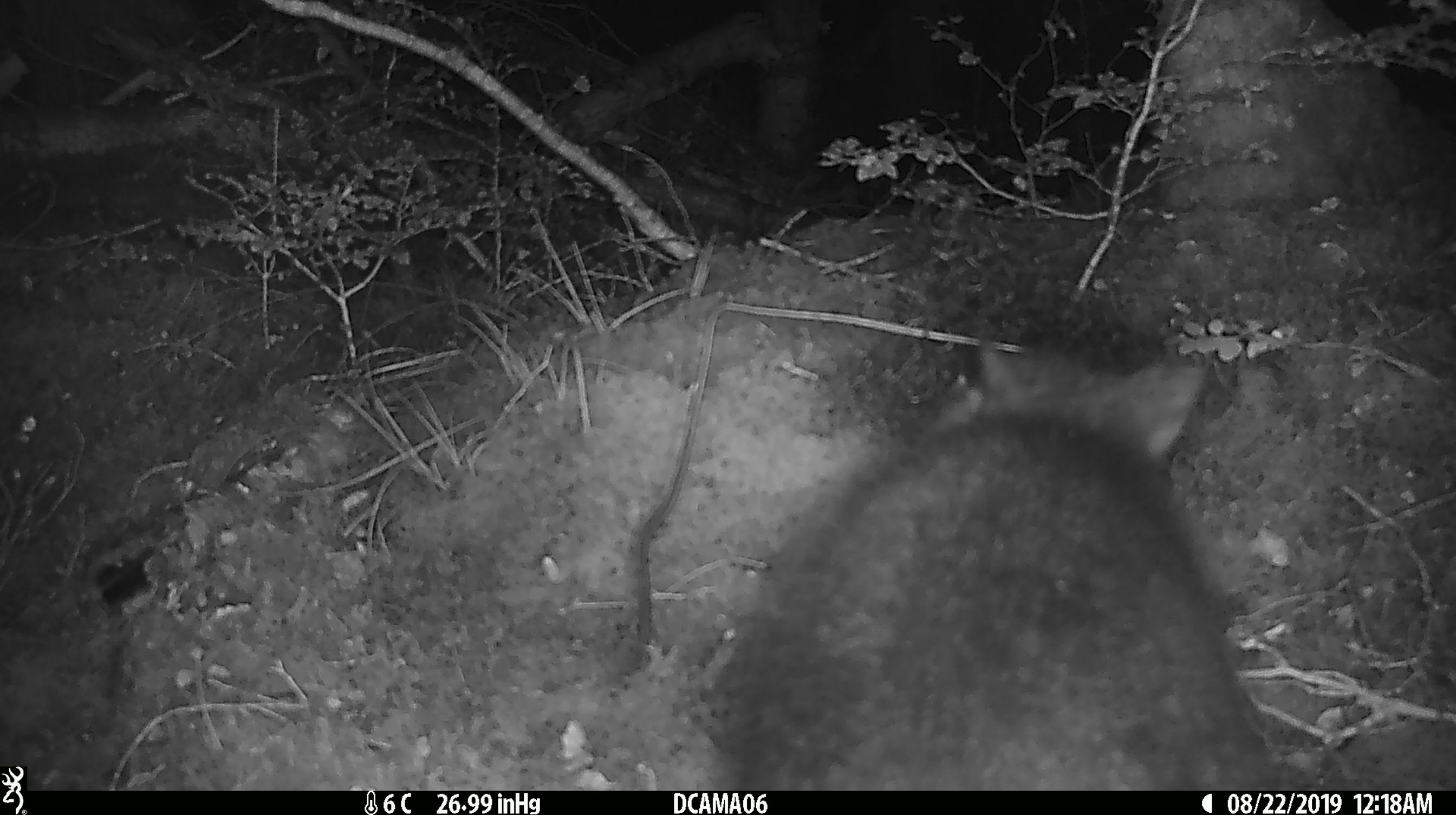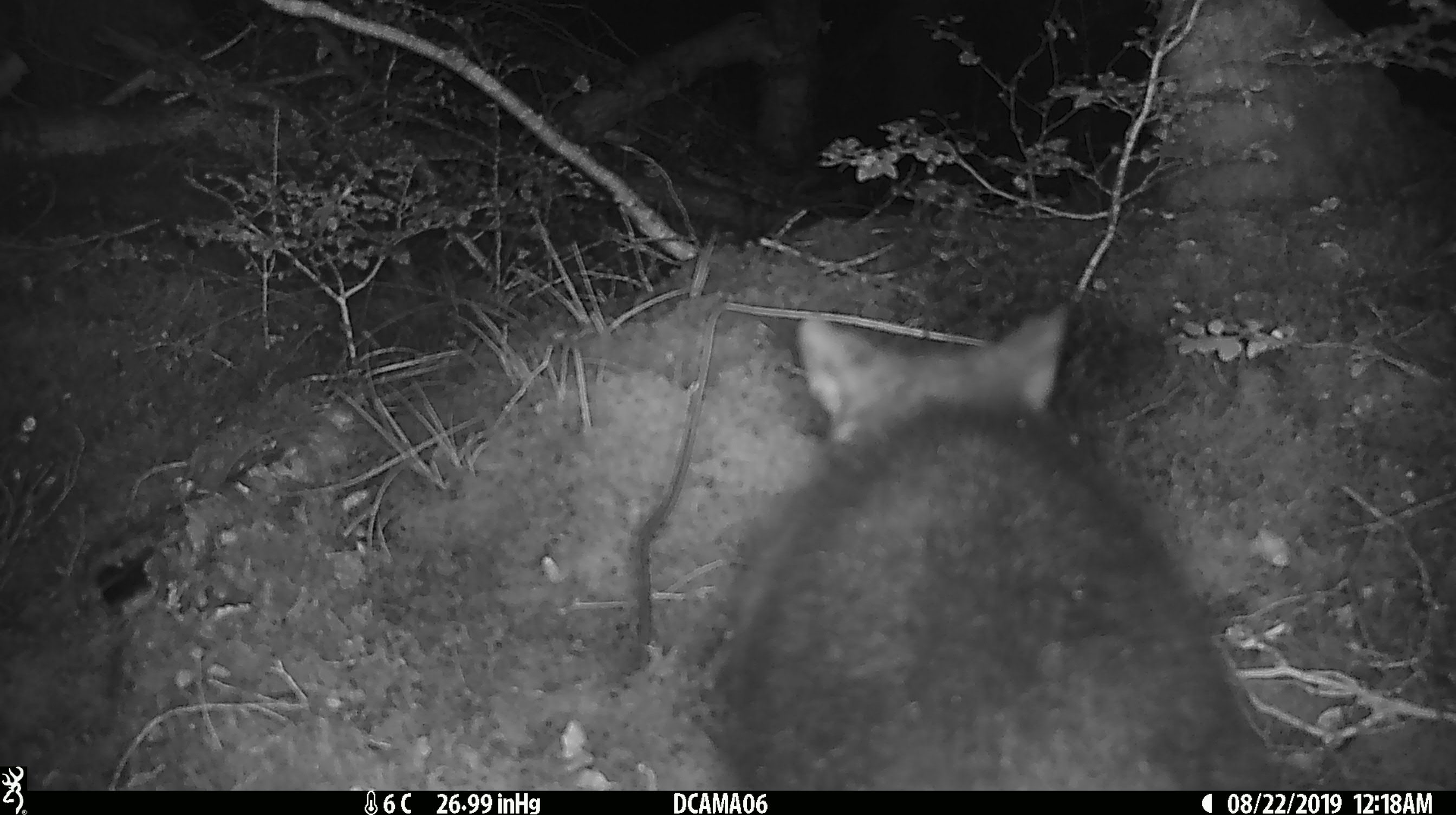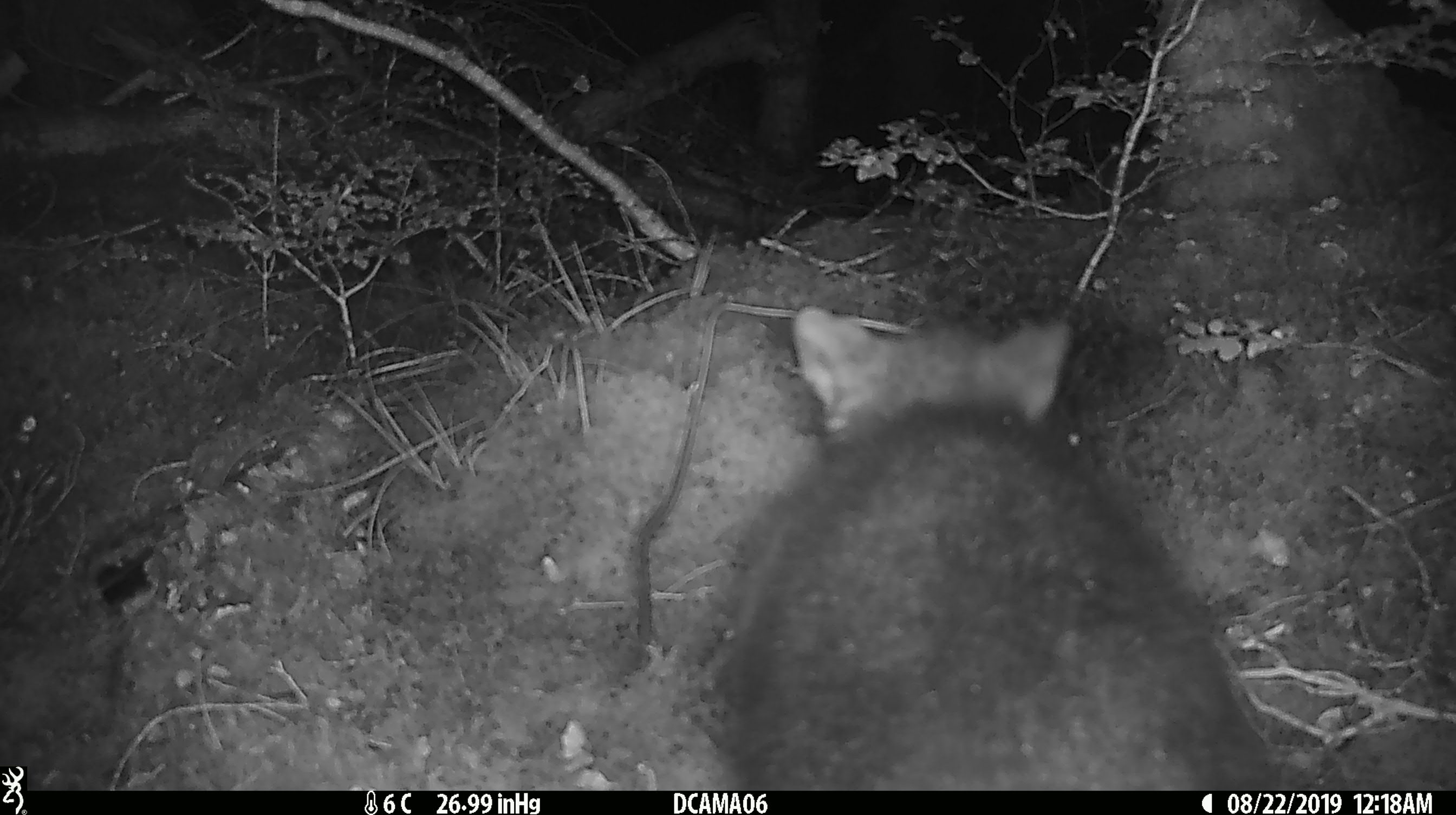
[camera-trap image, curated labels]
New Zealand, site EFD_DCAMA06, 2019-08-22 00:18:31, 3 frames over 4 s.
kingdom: Animalia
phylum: Chordata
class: Mammalia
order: Diprotodontia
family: Phalangeridae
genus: Trichosurus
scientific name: Trichosurus vulpecula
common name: common brushtail possum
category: possum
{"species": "possum (common brushtail possum) (Trichosurus vulpecula)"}